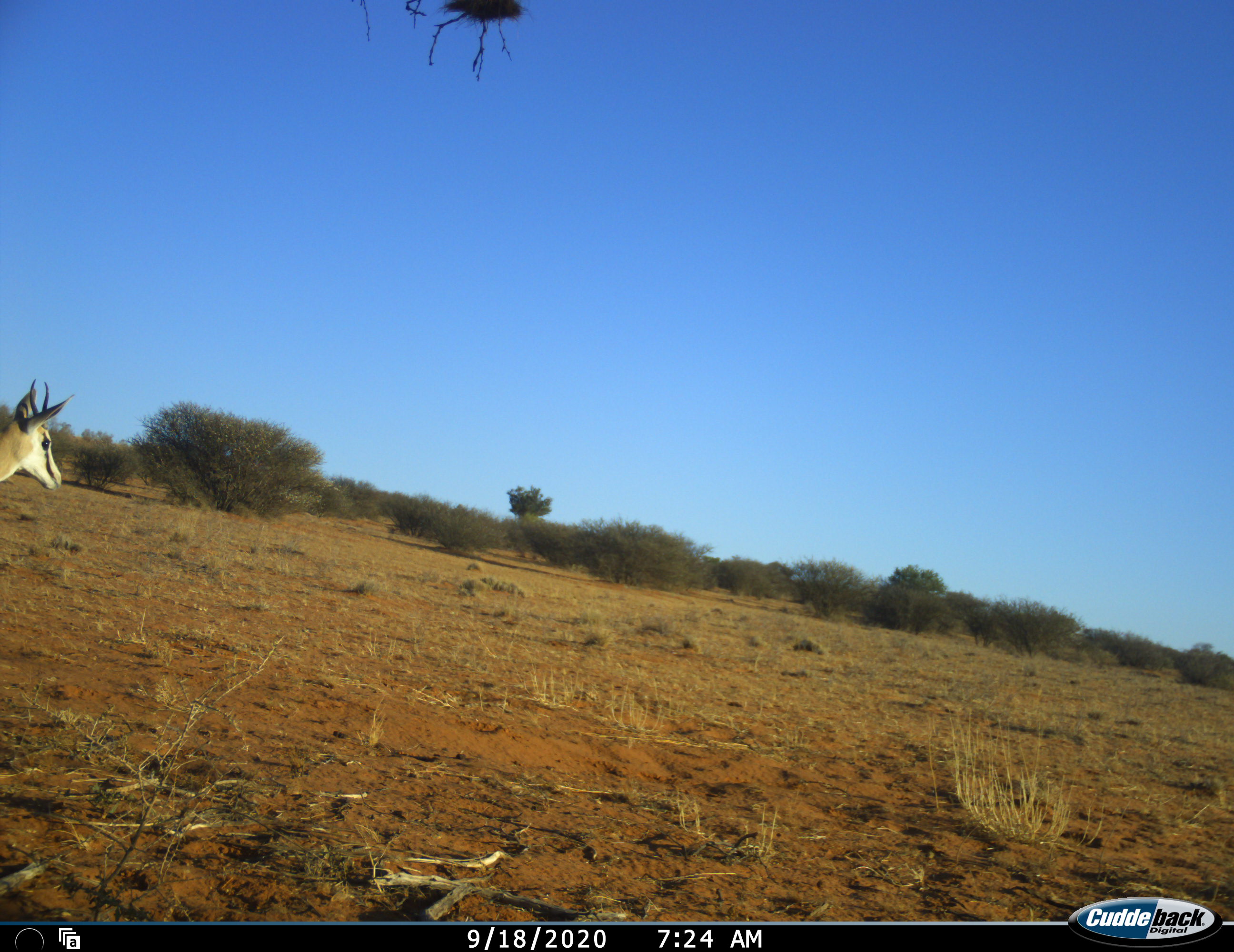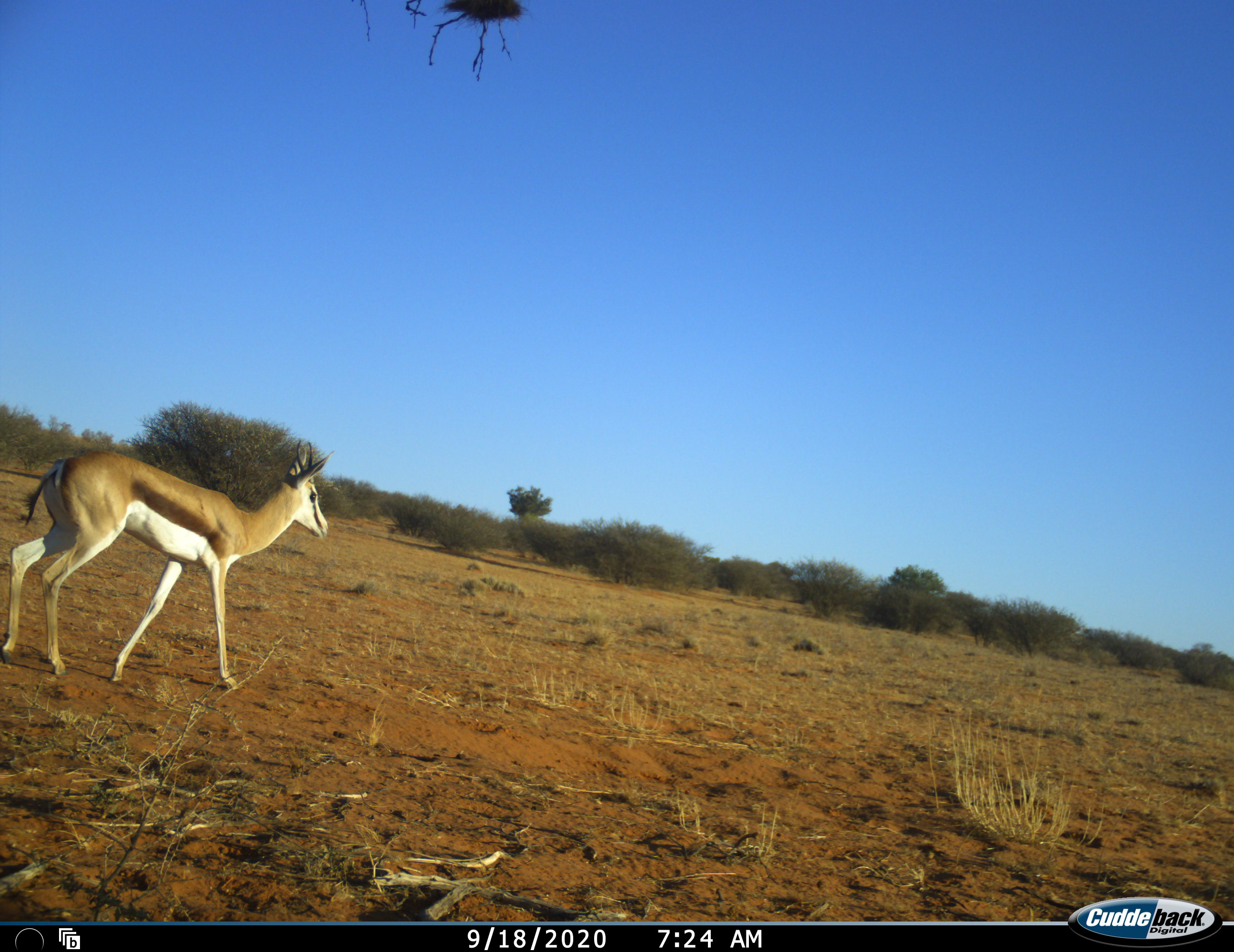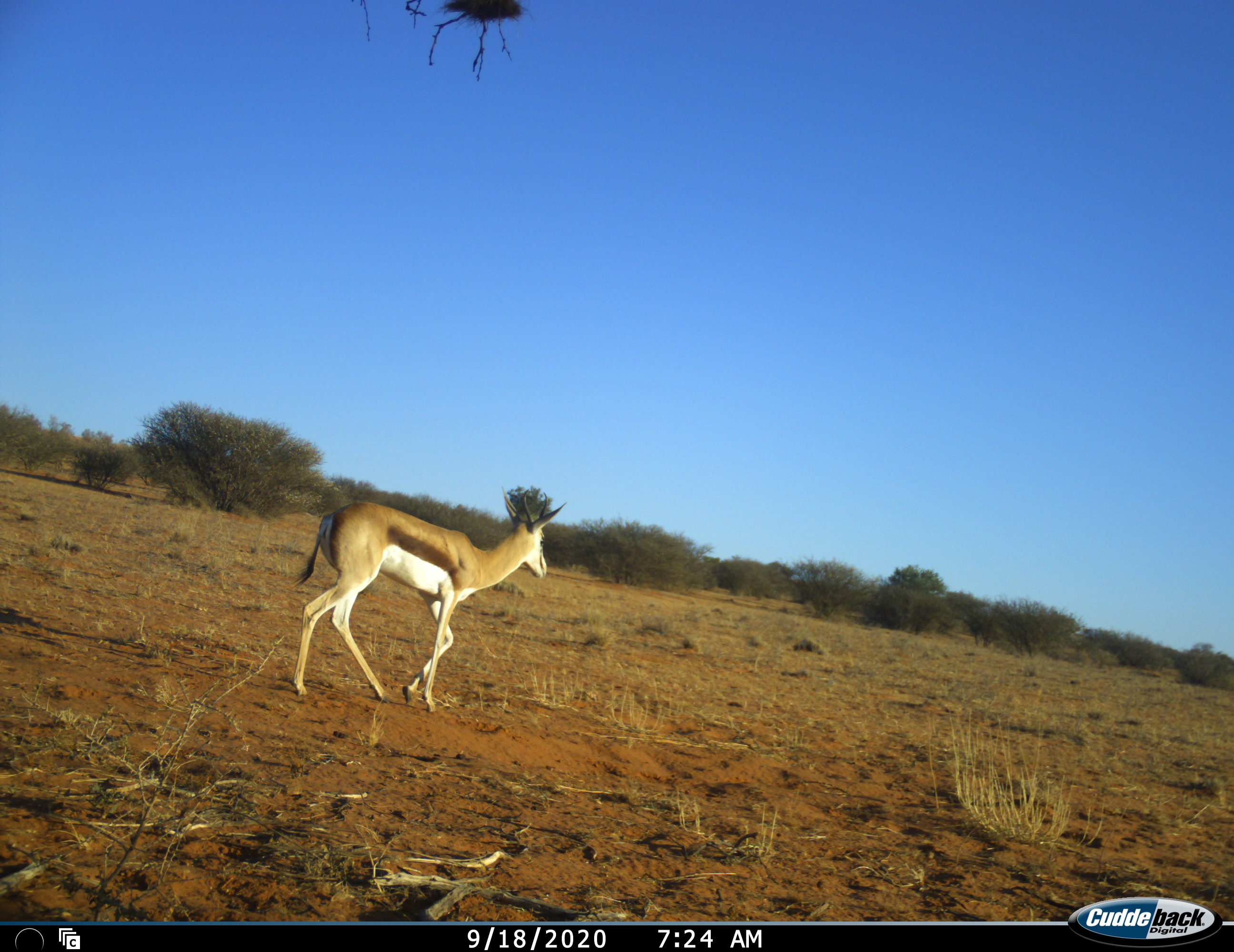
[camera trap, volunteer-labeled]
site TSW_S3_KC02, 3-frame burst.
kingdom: Animalia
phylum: Chordata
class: Mammalia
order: Artiodactyla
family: Bovidae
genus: Antidorcas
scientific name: Antidorcas marsupialis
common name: springbok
Springbok (Antidorcas marsupialis), count 1. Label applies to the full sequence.